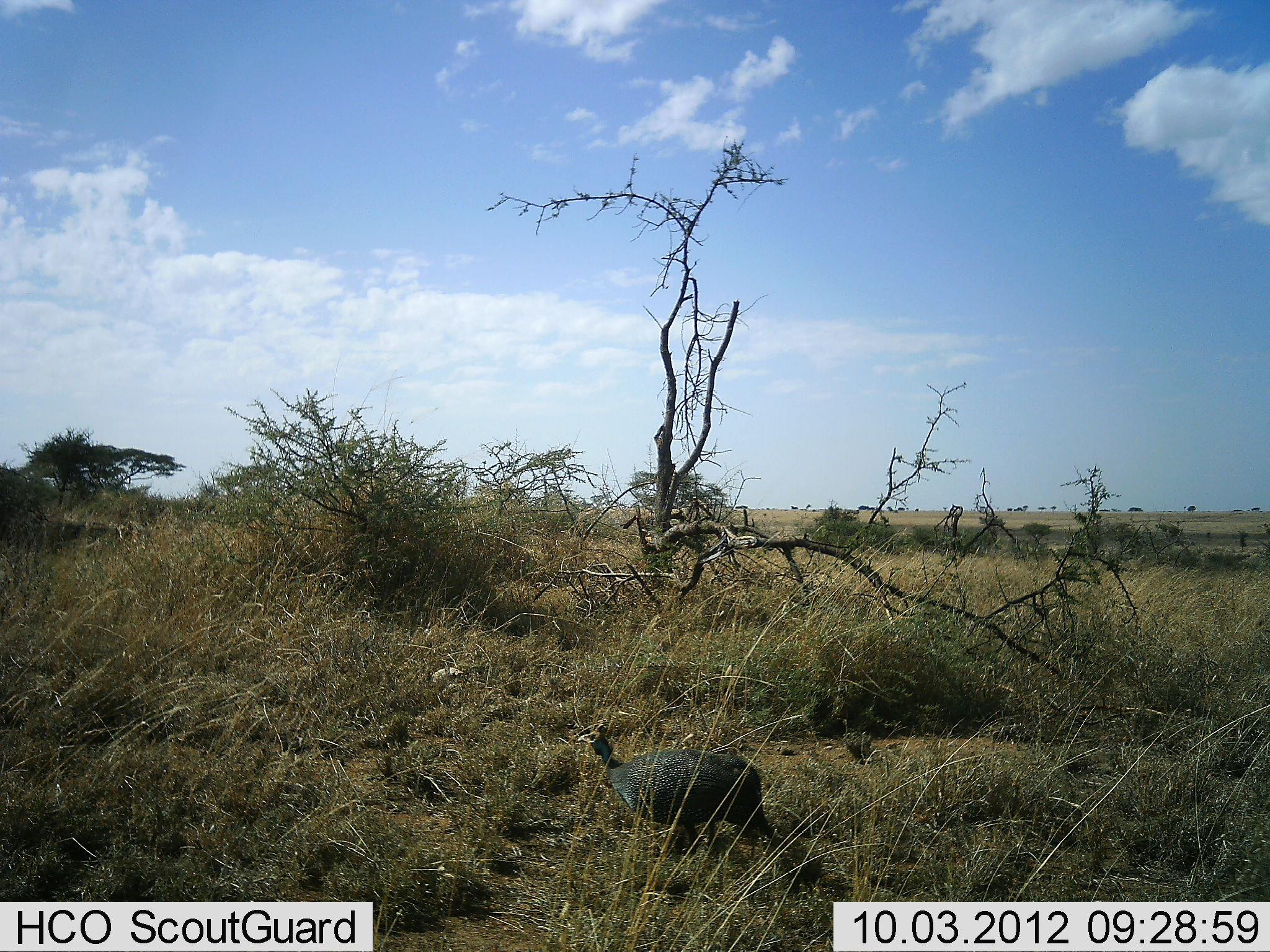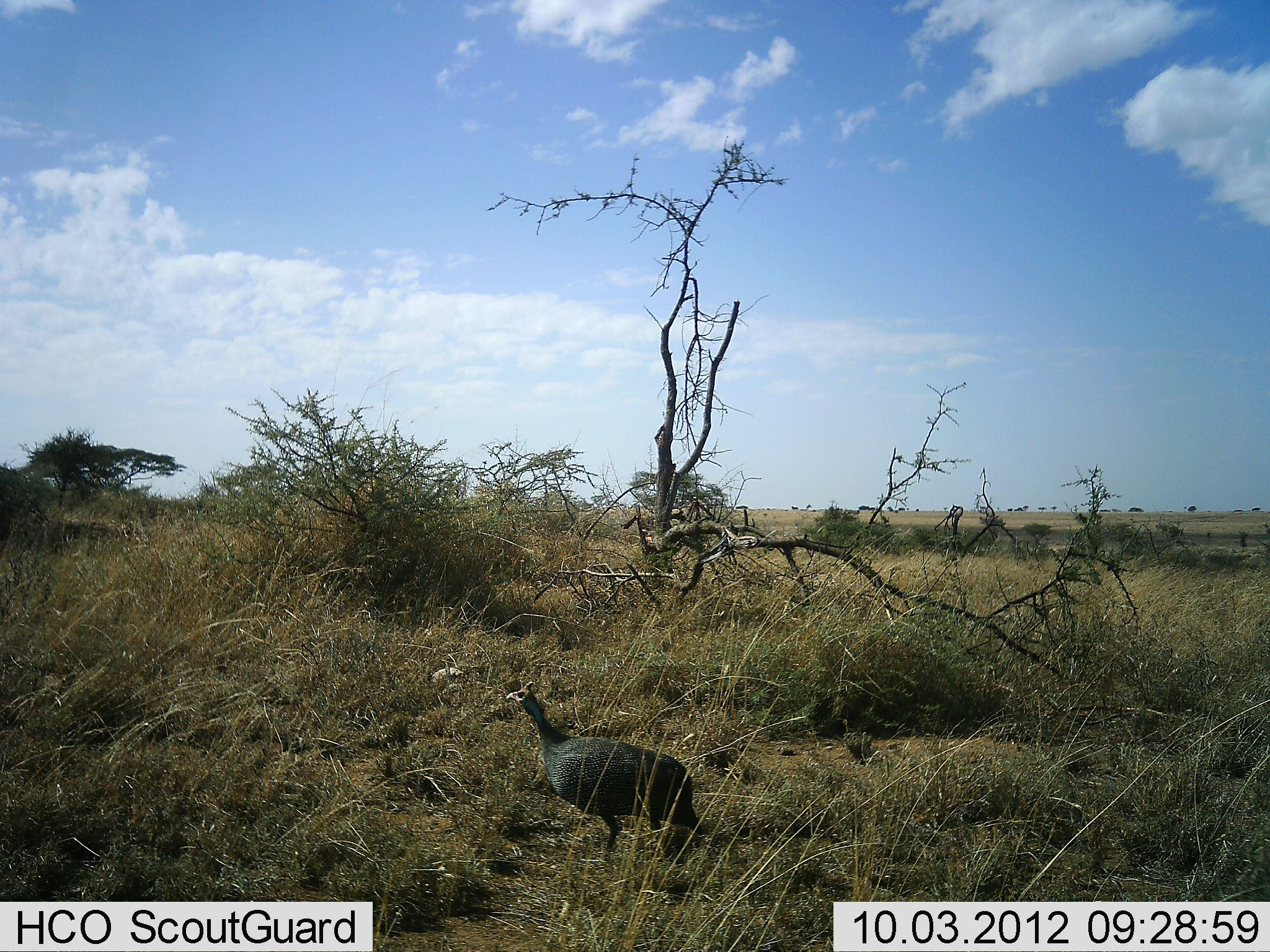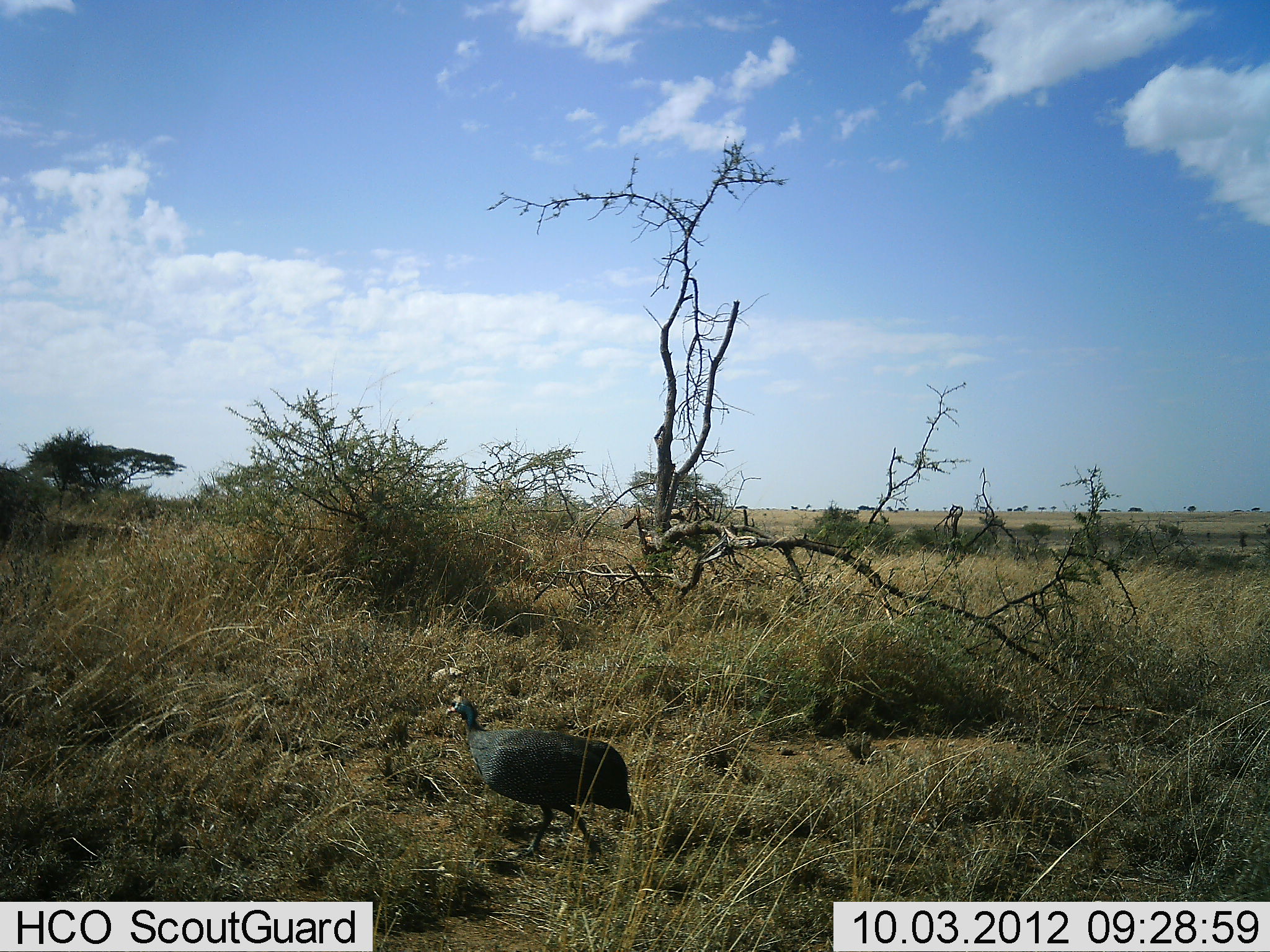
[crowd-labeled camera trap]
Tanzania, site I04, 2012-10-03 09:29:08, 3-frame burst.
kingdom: Animalia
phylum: Chordata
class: Aves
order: Galliformes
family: Numididae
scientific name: Numididae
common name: guinea fowl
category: guineafowl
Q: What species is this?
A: Guineafowl (guinea fowl) (Numididae).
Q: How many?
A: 1.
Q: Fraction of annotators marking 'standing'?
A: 20%.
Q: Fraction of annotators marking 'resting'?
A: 0%.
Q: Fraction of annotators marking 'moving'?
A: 90%.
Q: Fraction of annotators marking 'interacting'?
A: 0%.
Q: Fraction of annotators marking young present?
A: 0%.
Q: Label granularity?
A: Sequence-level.